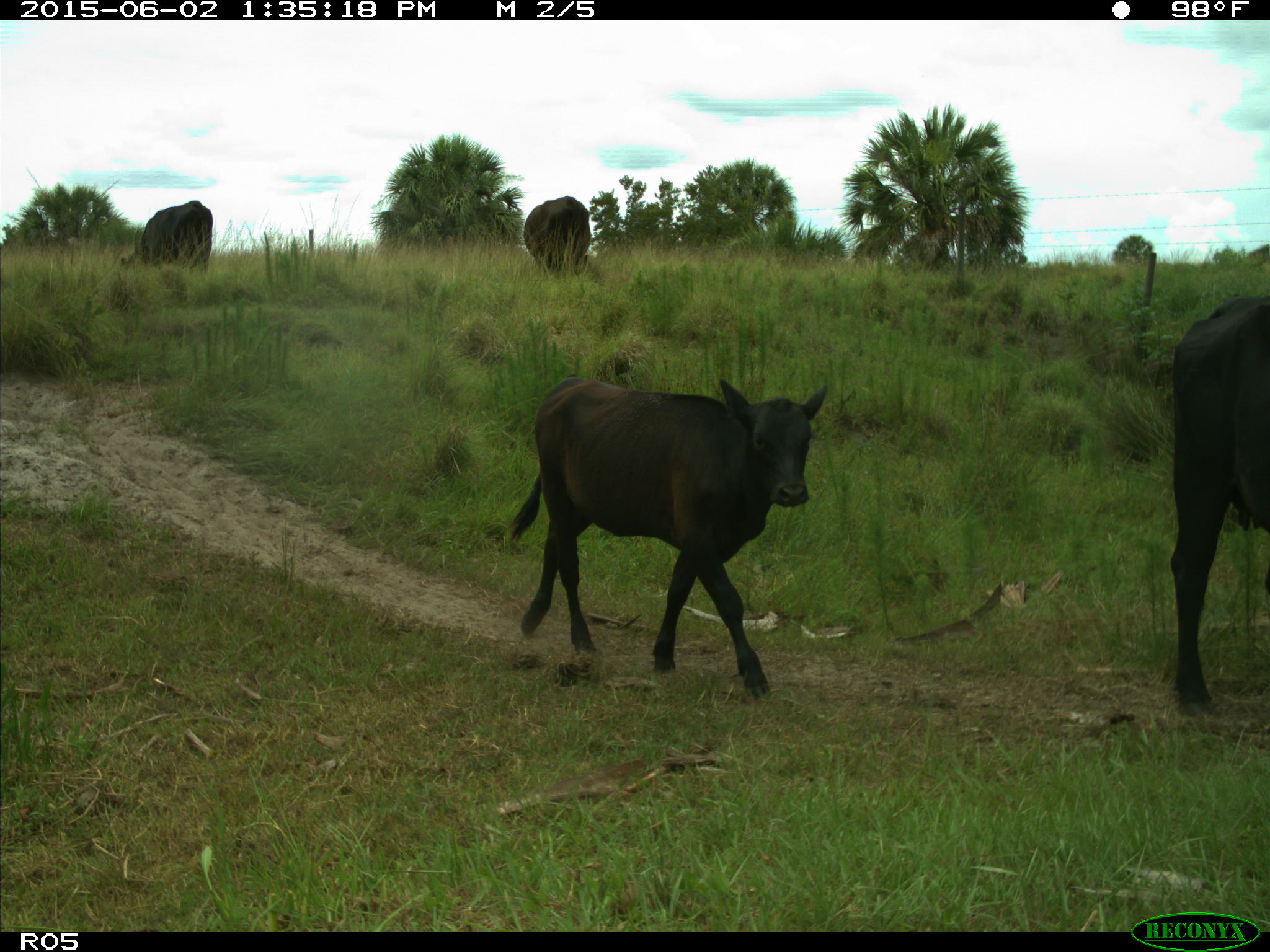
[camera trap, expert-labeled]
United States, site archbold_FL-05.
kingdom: Animalia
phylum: Chordata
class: Mammalia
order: Artiodactyla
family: Bovidae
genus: Bos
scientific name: Bos taurus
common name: domestic cow